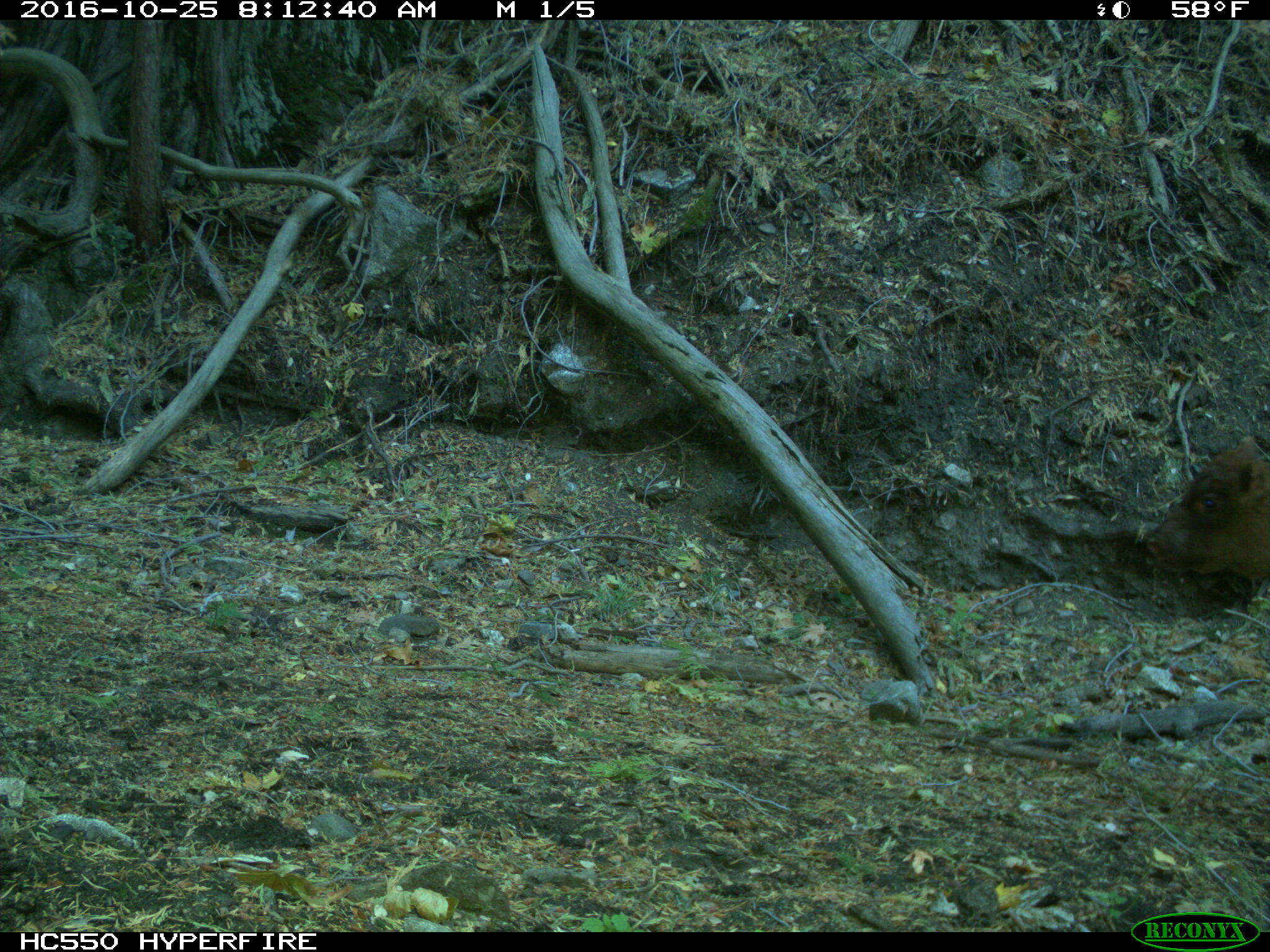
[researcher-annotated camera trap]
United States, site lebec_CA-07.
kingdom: Animalia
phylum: Chordata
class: Mammalia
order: Artiodactyla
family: Bovidae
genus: Bos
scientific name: Bos taurus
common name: domestic cow